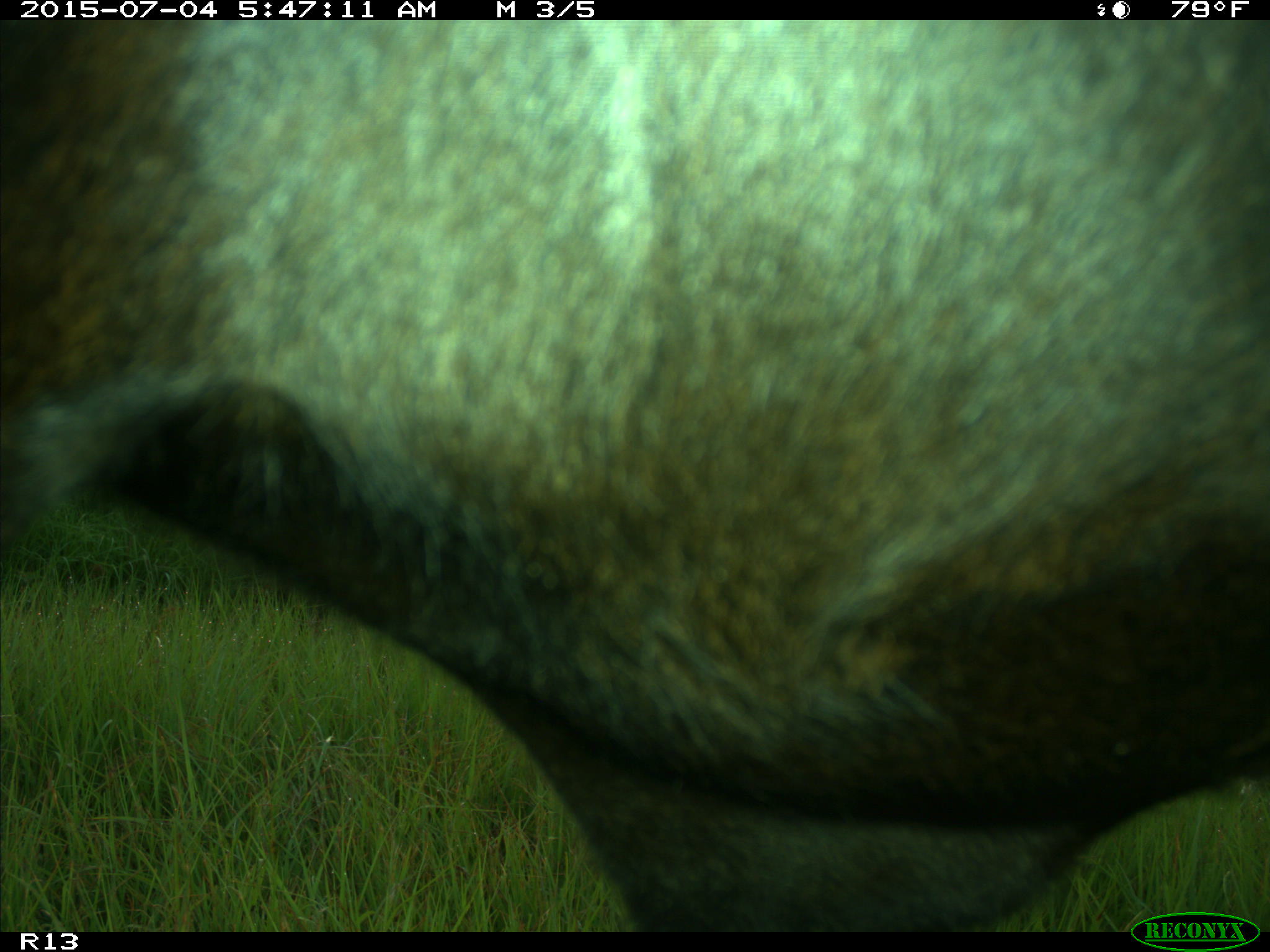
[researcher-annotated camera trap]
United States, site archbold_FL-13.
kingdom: Animalia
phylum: Chordata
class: Mammalia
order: Artiodactyla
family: Bovidae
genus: Bos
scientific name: Bos taurus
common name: domestic cow